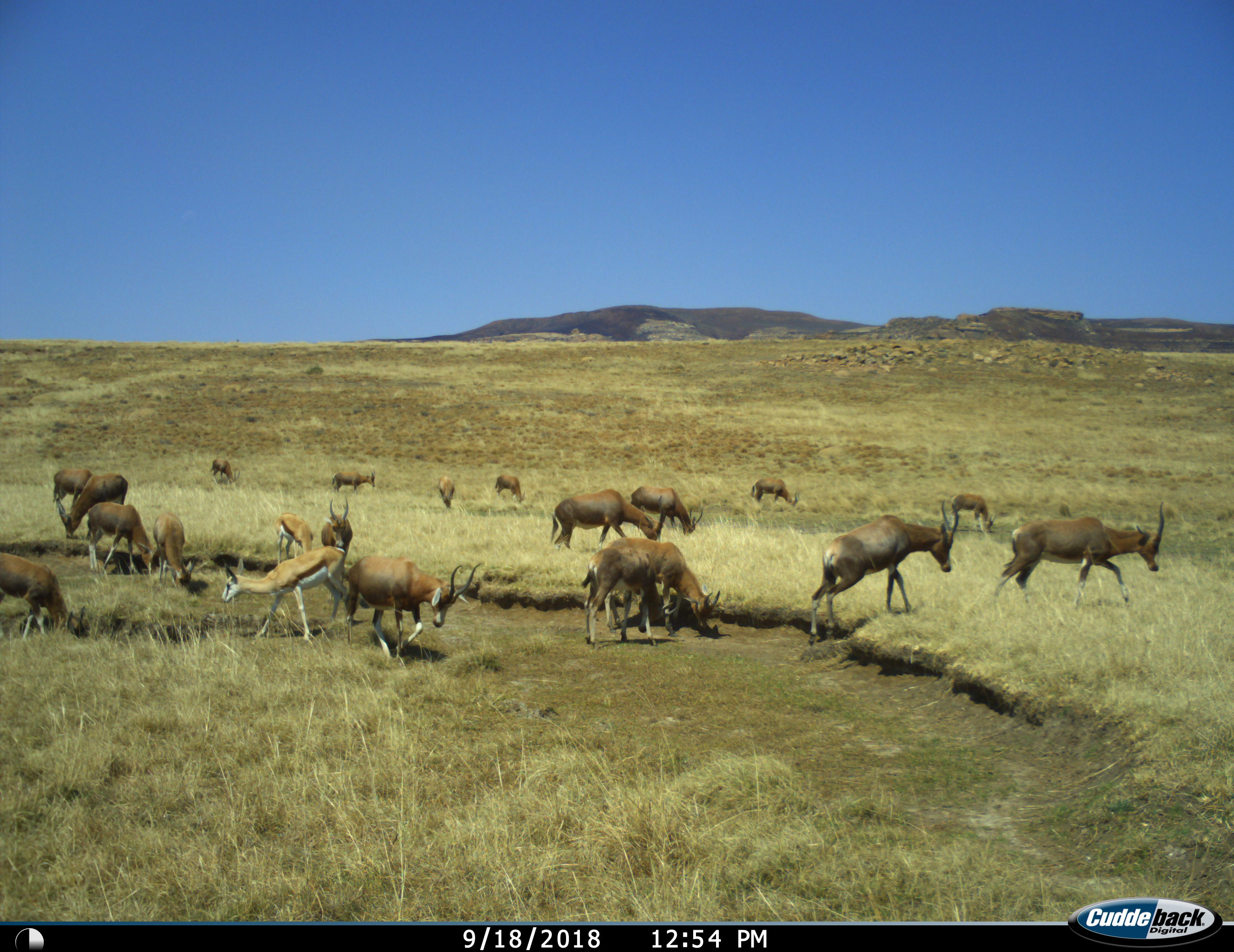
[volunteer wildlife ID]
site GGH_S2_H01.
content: unidentified animal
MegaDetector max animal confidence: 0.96